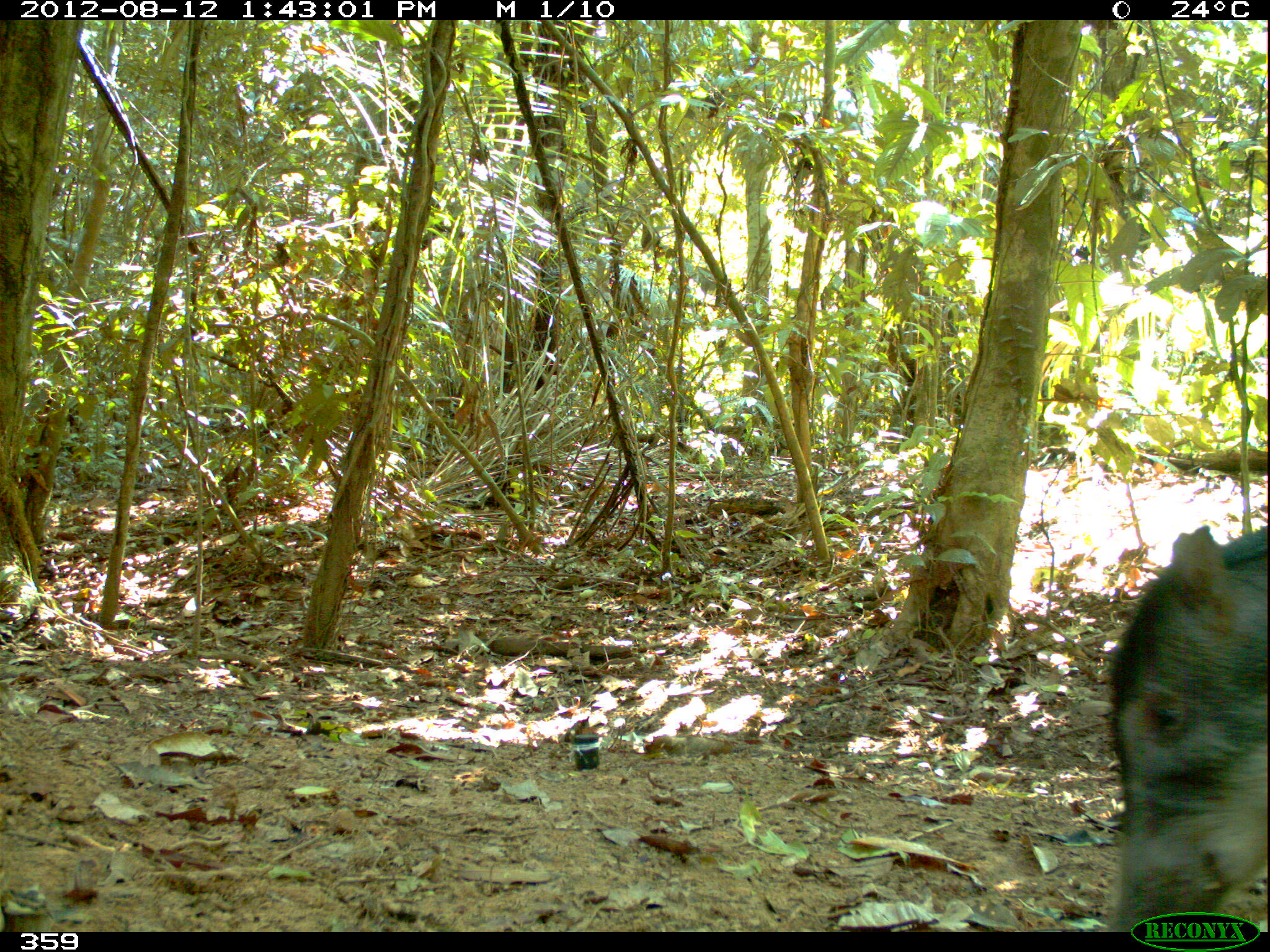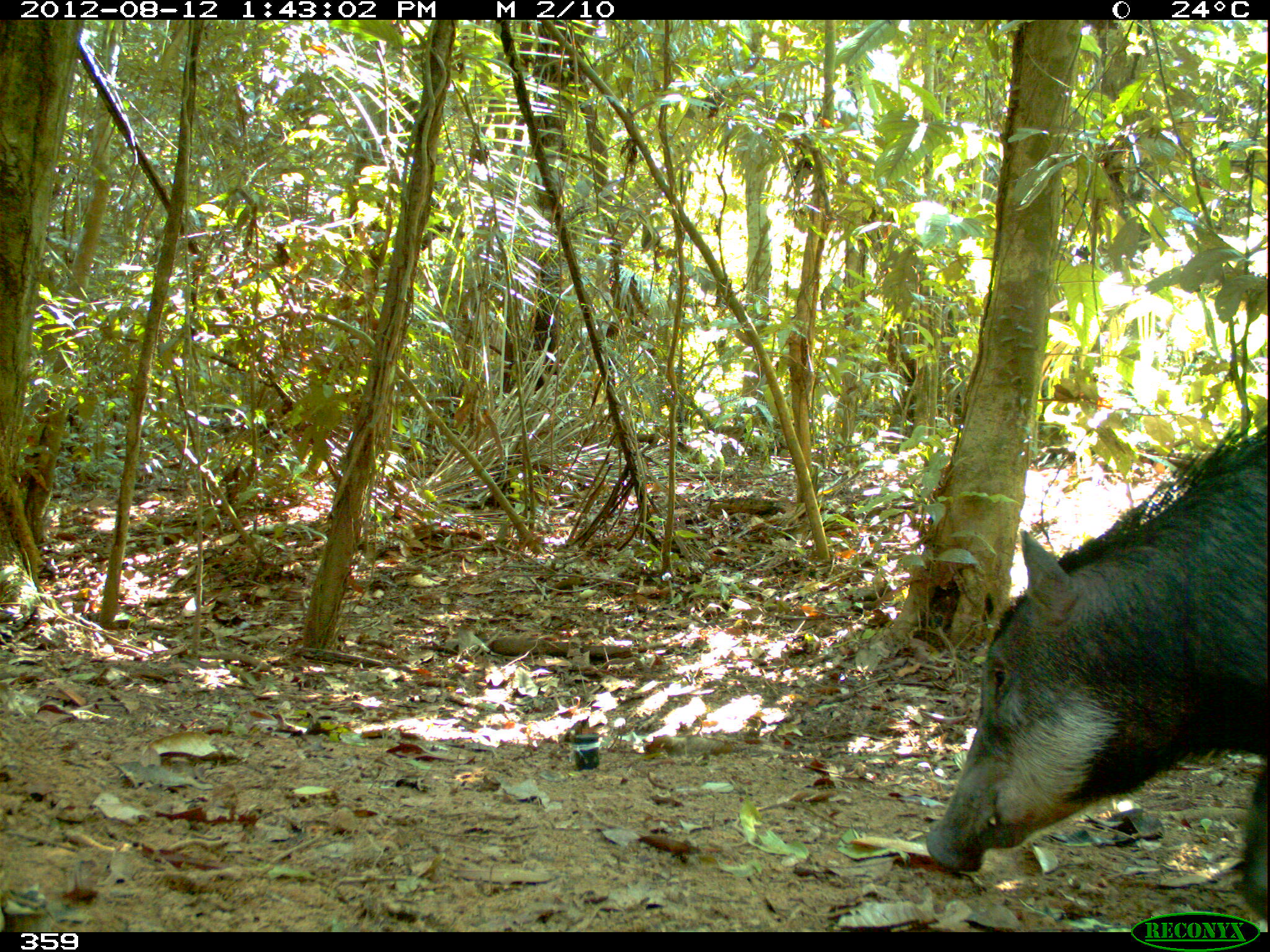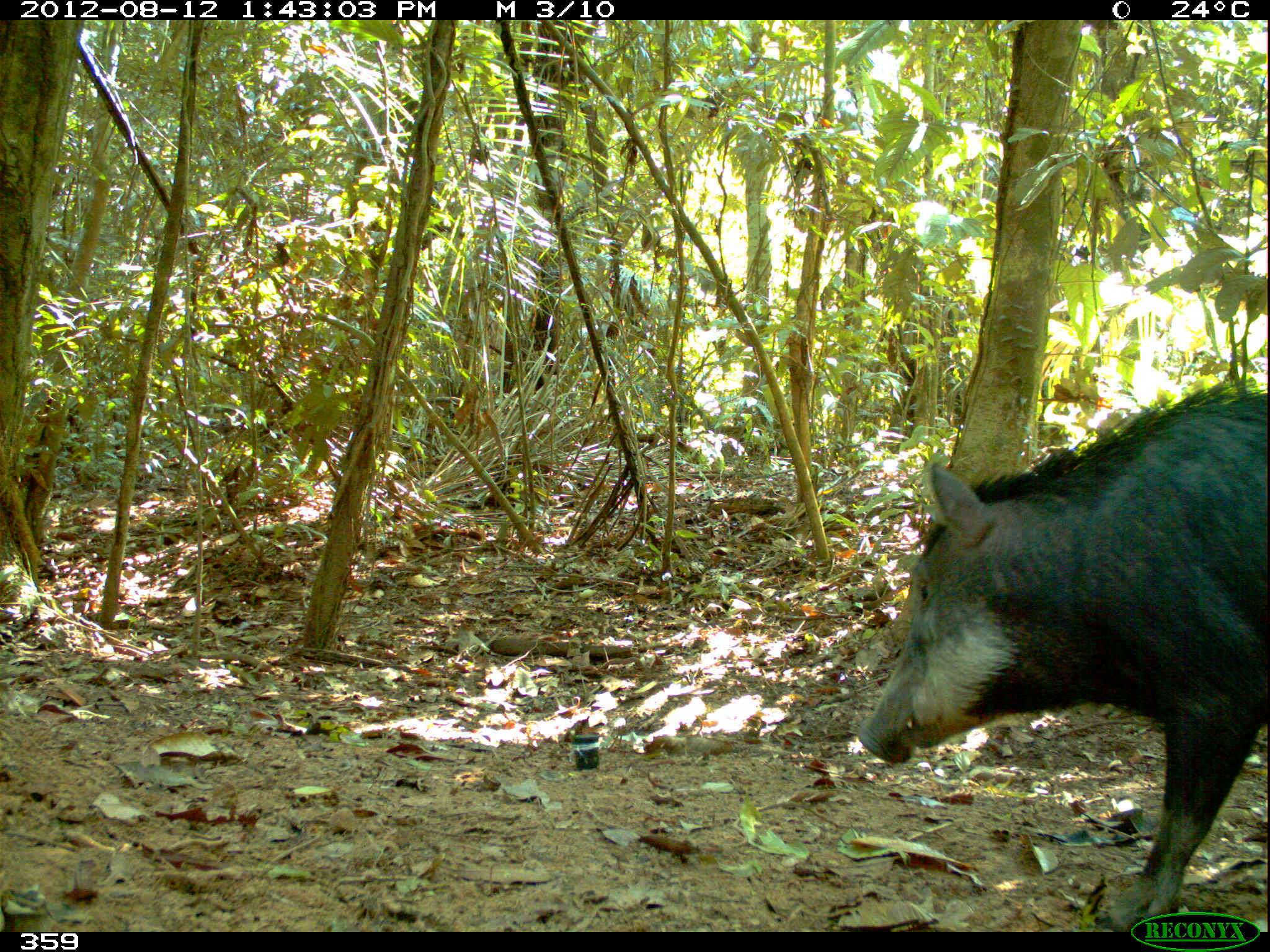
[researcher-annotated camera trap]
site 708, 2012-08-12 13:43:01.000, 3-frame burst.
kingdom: Animalia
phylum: Chordata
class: Mammalia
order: Artiodactyla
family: Tayassuidae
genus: Tayassu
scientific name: Tayassu pecari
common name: white-lipped peccary